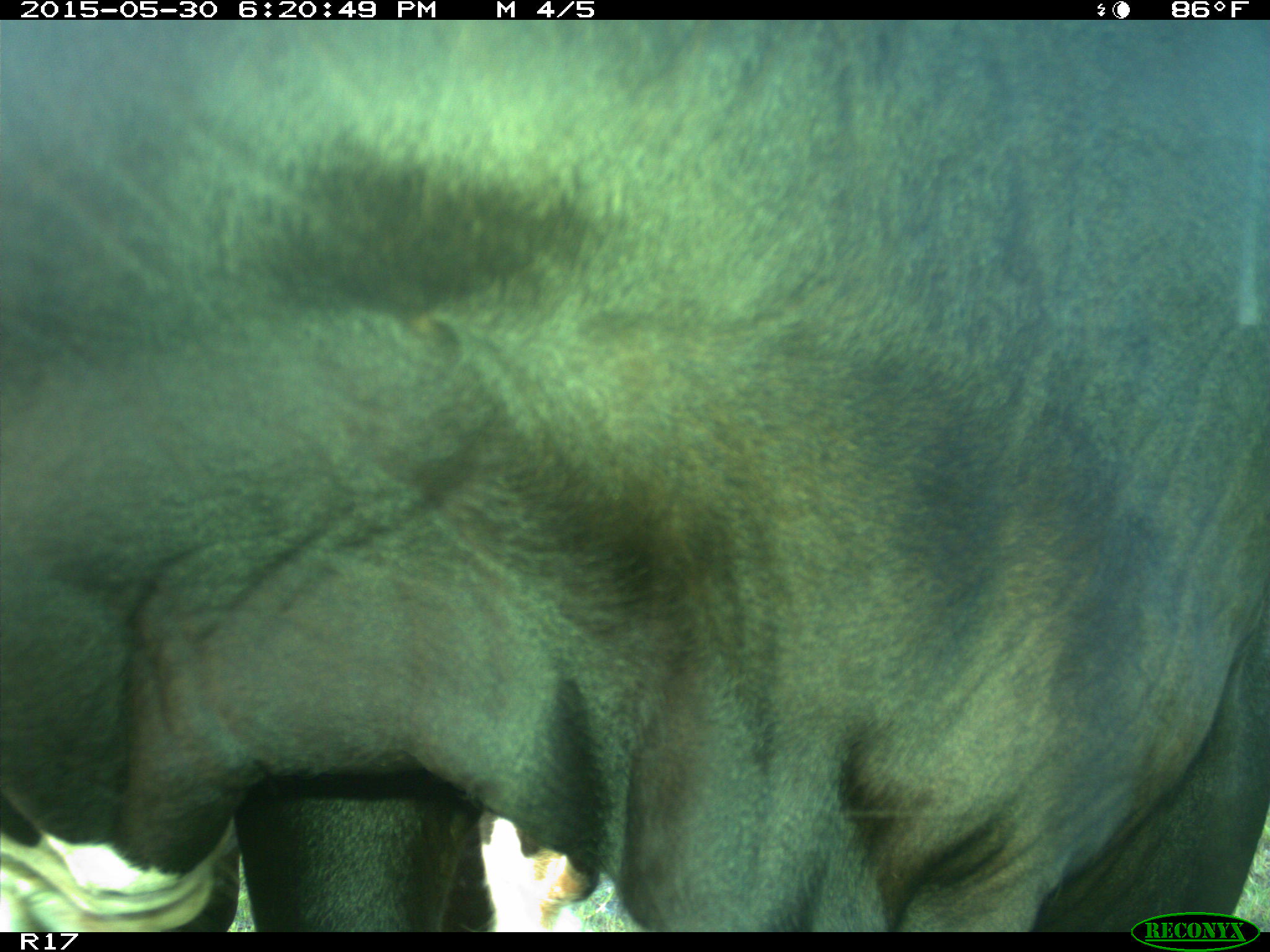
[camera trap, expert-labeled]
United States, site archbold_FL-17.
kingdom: Animalia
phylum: Chordata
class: Mammalia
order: Artiodactyla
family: Bovidae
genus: Bos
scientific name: Bos taurus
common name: domestic cow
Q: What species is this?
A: Bos taurus (domestic cow).